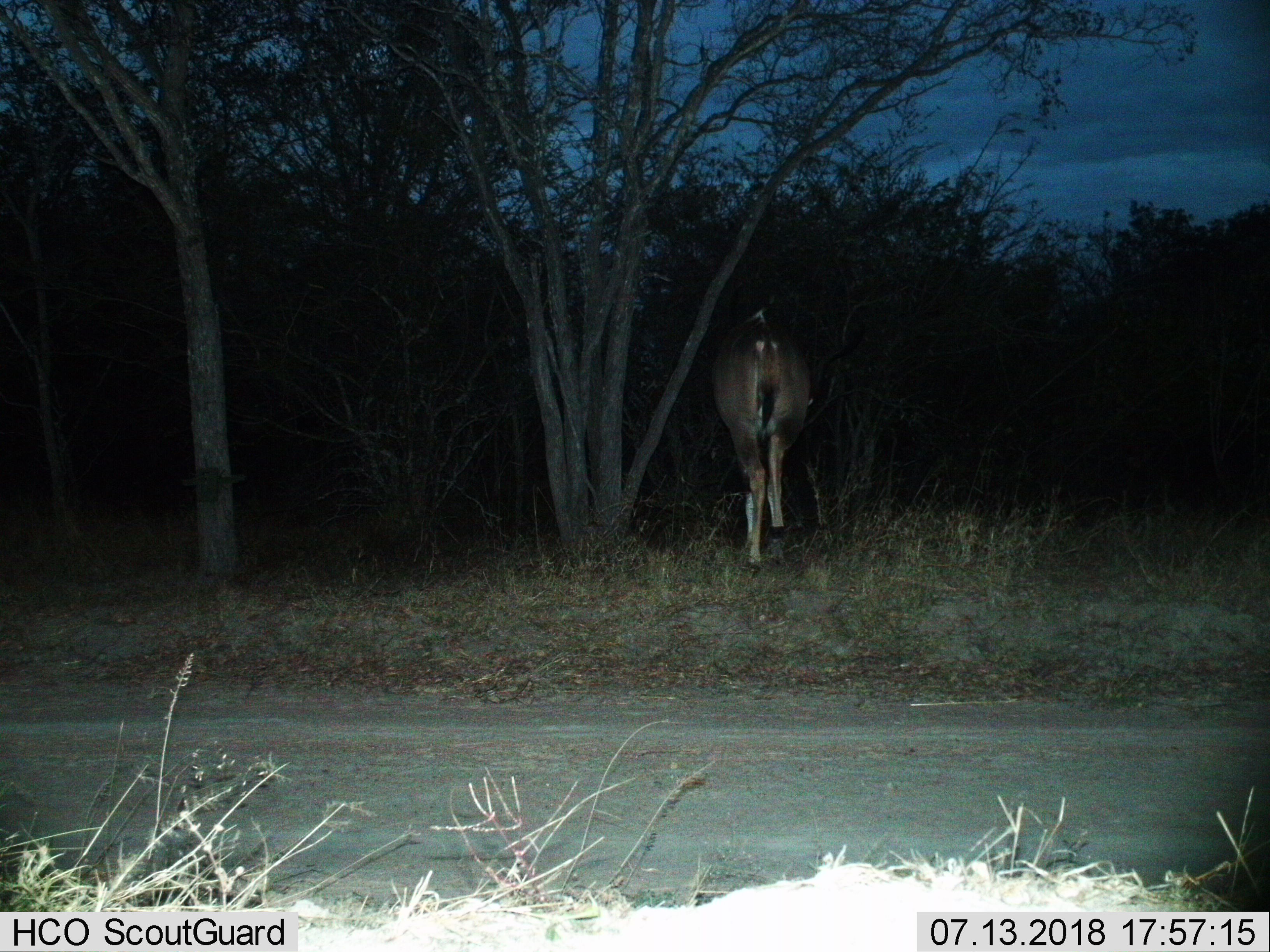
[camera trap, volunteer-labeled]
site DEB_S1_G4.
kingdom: Animalia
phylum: Chordata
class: Mammalia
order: Artiodactyla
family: Bovidae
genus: Tragelaphus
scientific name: Tragelaphus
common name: kudu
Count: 1.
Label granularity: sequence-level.